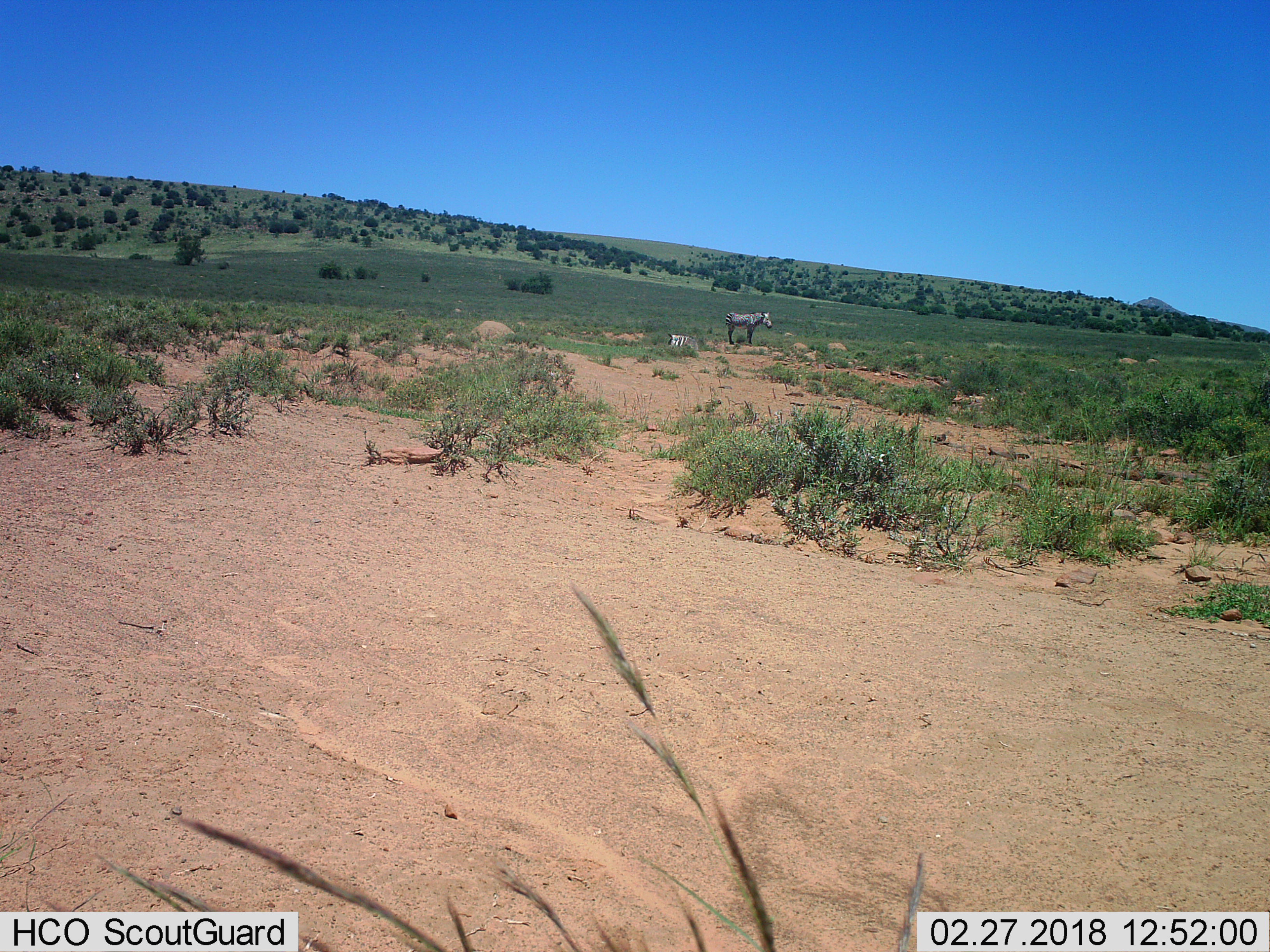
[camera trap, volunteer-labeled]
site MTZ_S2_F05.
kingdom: Animalia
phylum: Chordata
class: Mammalia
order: Perissodactyla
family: Equidae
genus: Equus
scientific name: Equus zebra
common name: mountain zebra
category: zebramountain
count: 2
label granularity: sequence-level